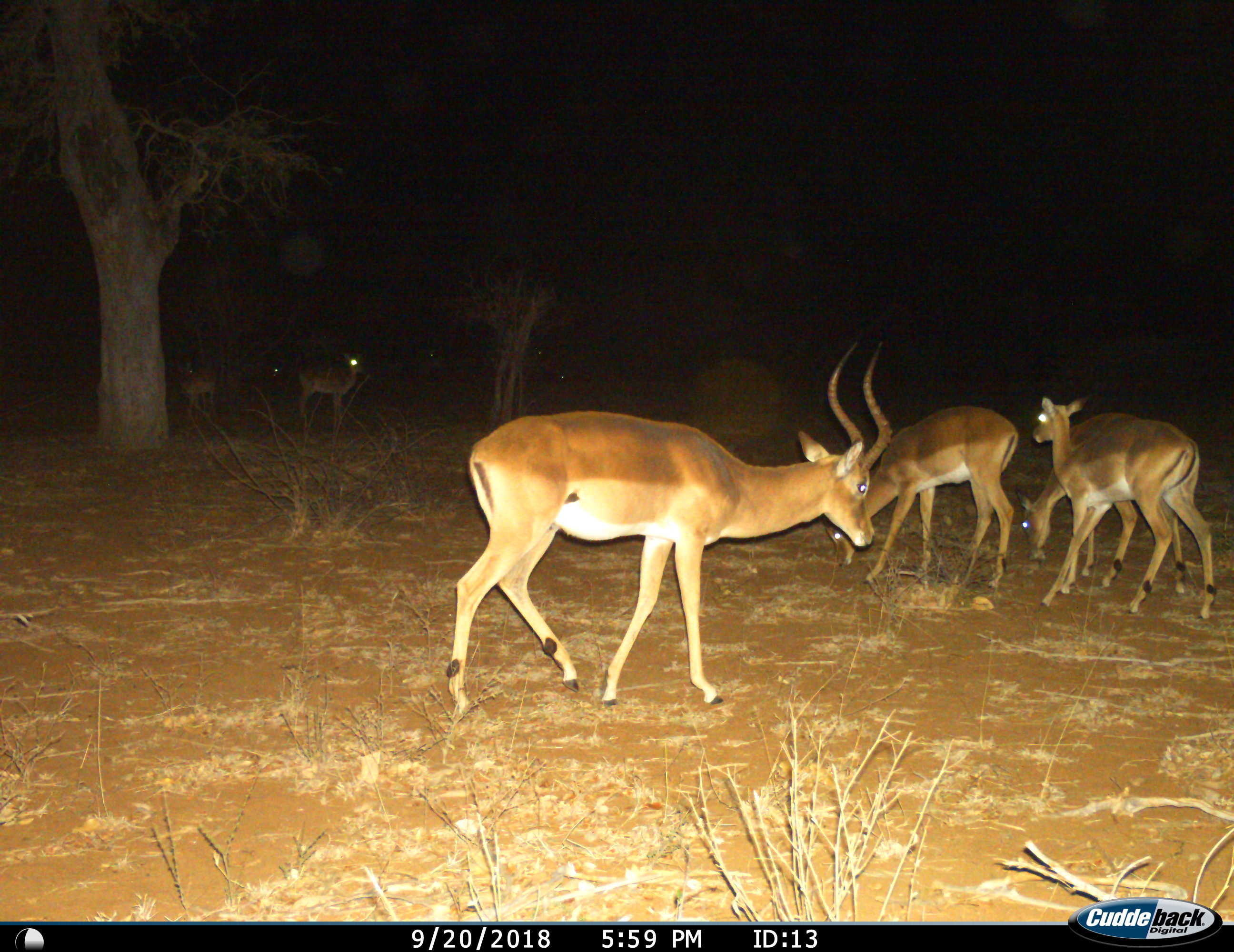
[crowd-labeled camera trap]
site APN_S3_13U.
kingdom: Animalia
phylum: Chordata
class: Mammalia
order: Artiodactyla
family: Bovidae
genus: Aepyceros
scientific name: Aepyceros melampus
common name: impala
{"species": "impala (Aepyceros melampus)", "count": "6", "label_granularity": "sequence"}